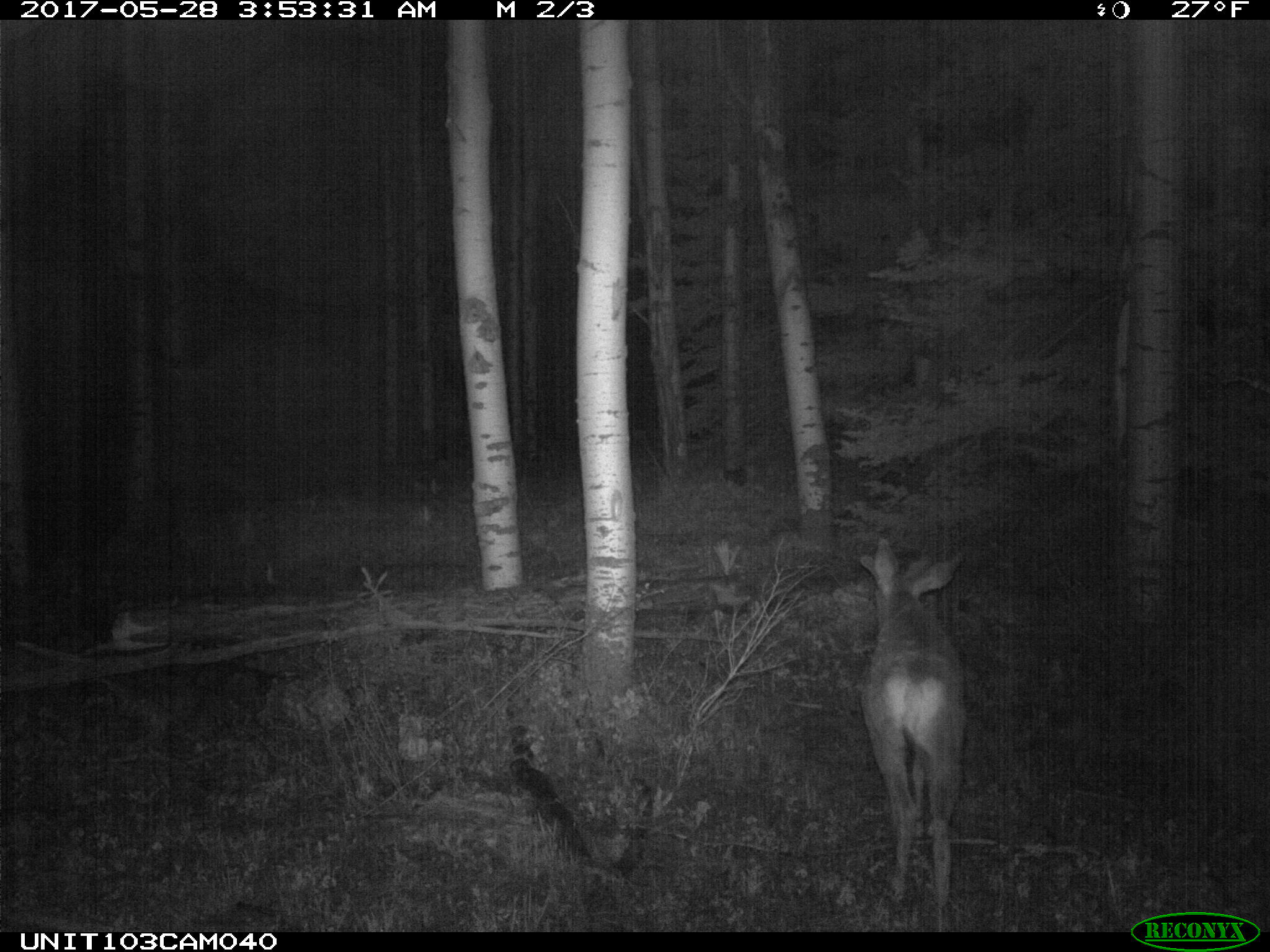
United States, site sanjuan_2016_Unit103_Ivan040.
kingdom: Animalia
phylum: Chordata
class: Mammalia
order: Artiodactyla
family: Cervidae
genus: Odocoileus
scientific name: Odocoileus hemionus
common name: mule deer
Odocoileus hemionus (mule deer).